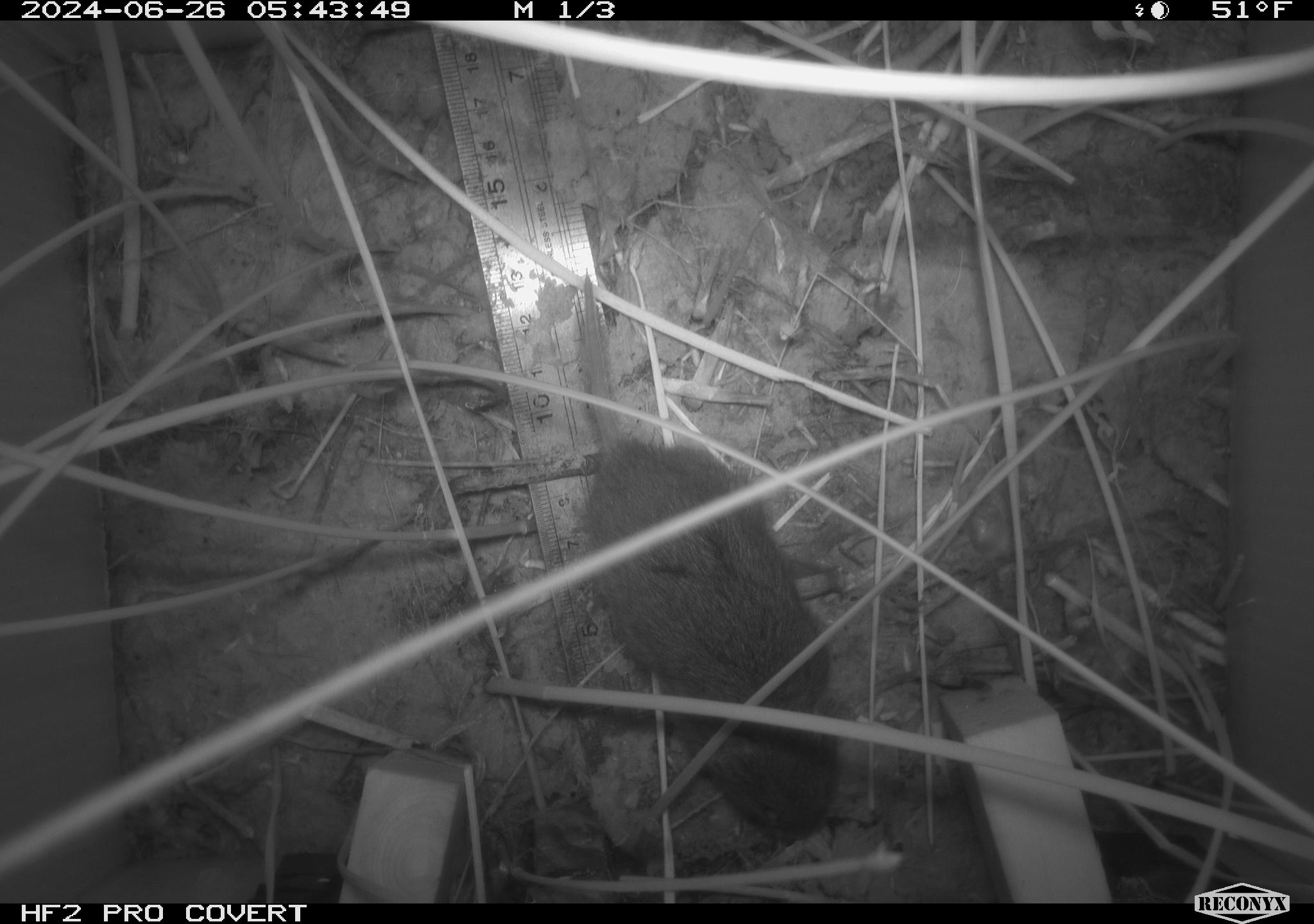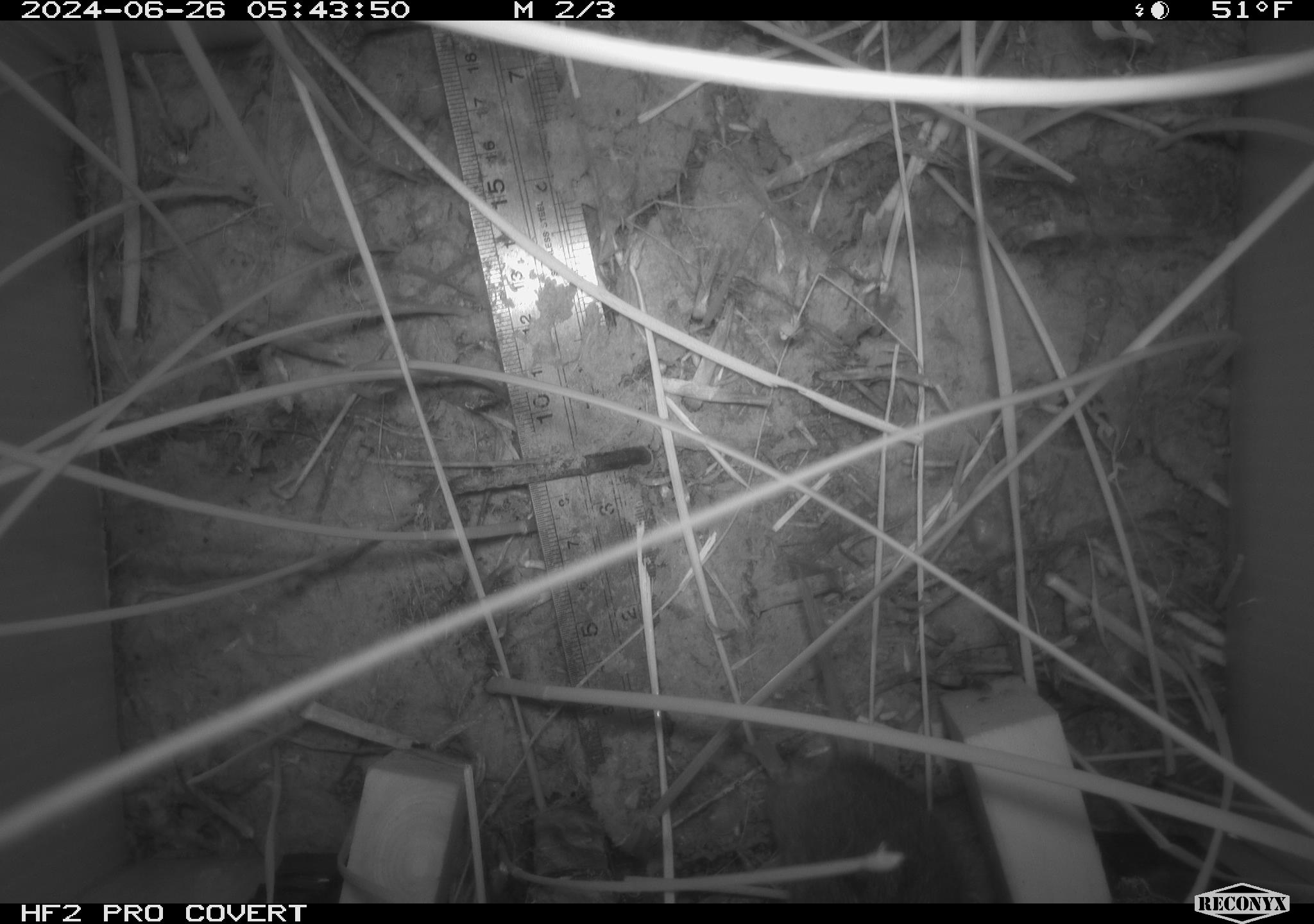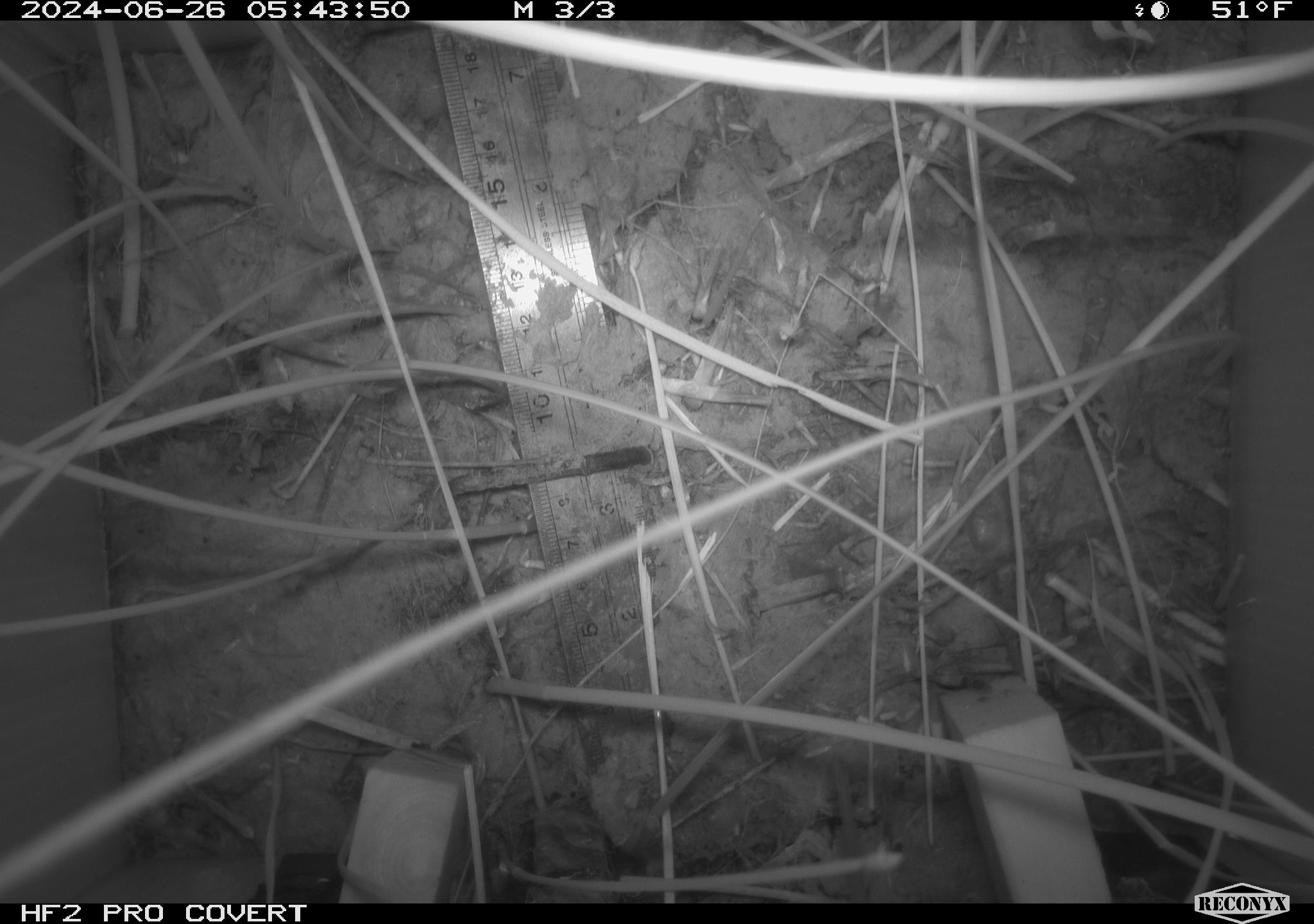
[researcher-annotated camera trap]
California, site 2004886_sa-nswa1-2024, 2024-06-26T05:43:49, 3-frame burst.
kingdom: Animalia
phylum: Chordata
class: Mammalia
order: Rodentia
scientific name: Rodentia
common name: rodent